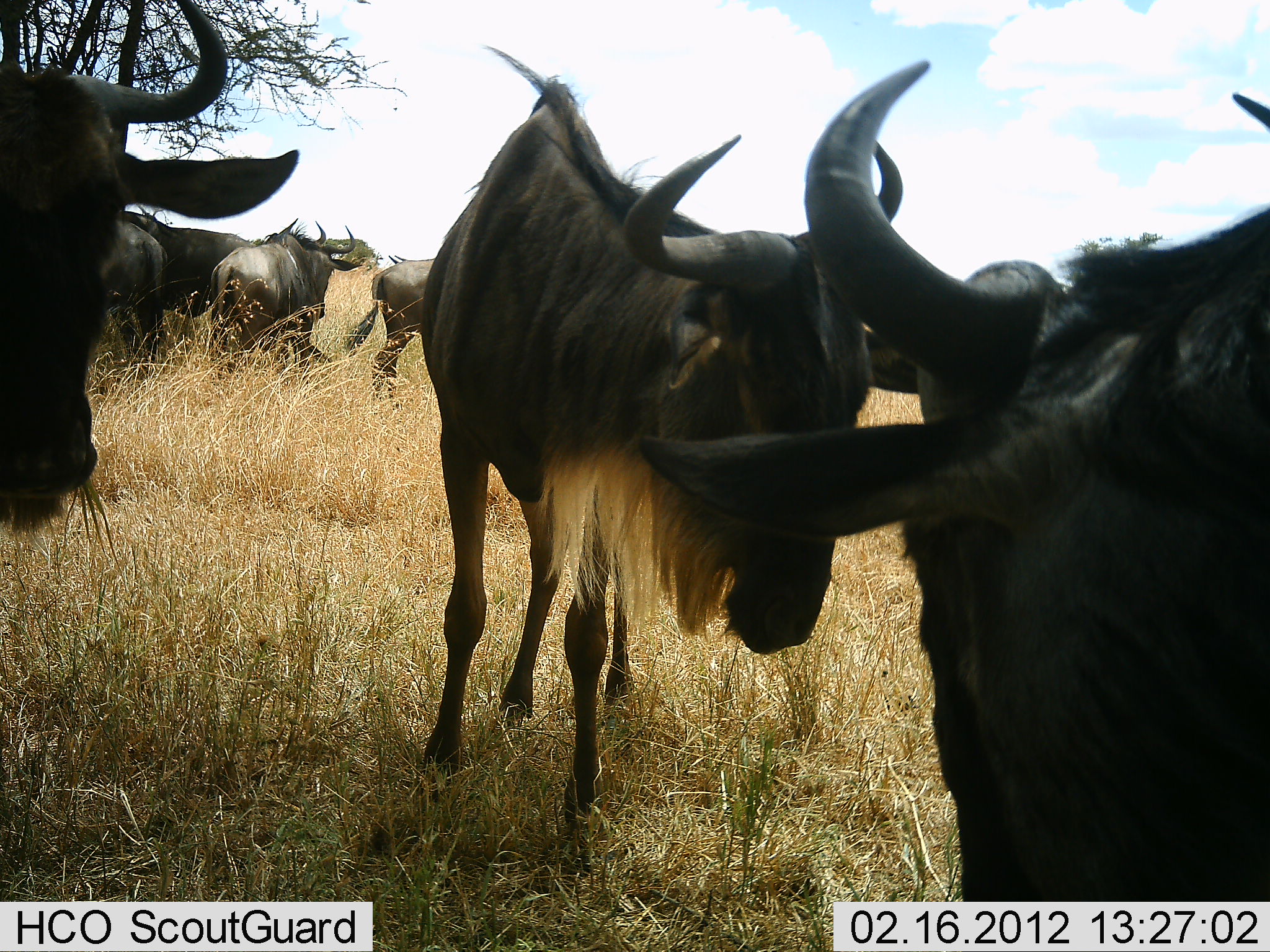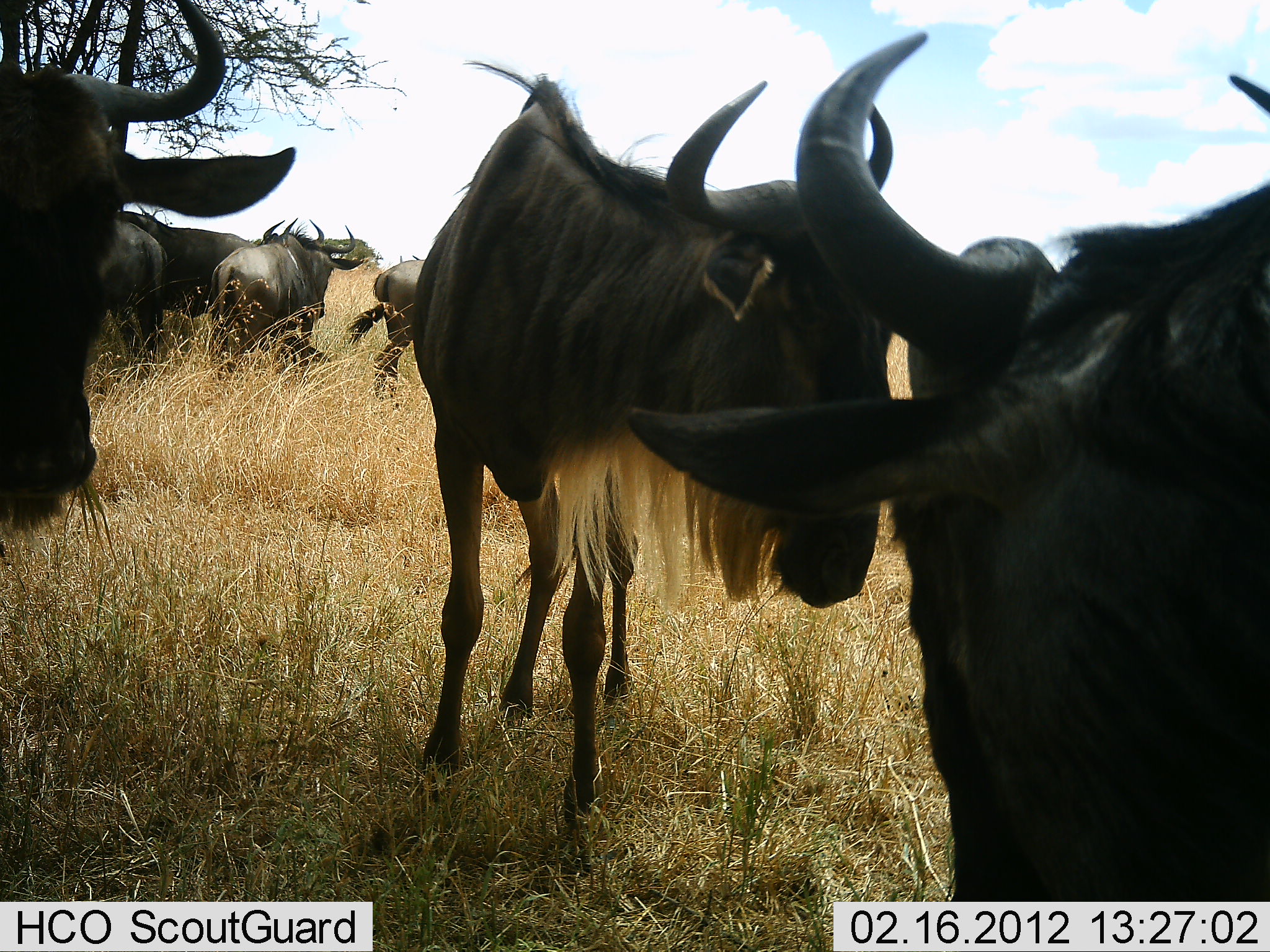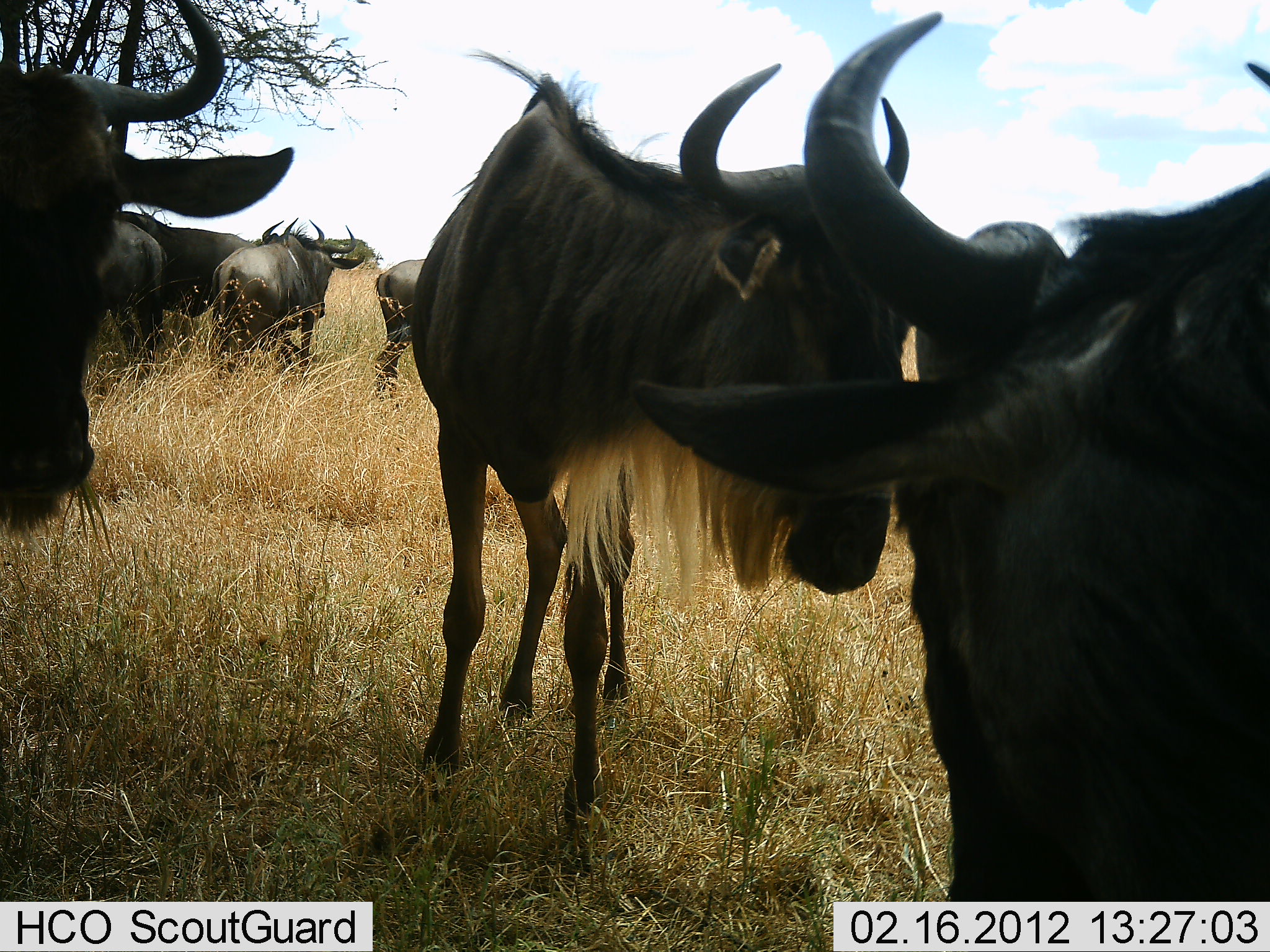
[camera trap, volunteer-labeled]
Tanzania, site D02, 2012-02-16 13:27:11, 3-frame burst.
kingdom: Animalia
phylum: Chordata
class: Mammalia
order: Artiodactyla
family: Bovidae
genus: Connochaetes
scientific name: Connochaetes taurinus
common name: blue wildebeest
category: wildebeest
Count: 7.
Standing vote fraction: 92%.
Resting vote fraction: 0%.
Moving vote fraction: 0%.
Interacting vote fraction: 31%.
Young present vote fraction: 0%.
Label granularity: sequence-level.